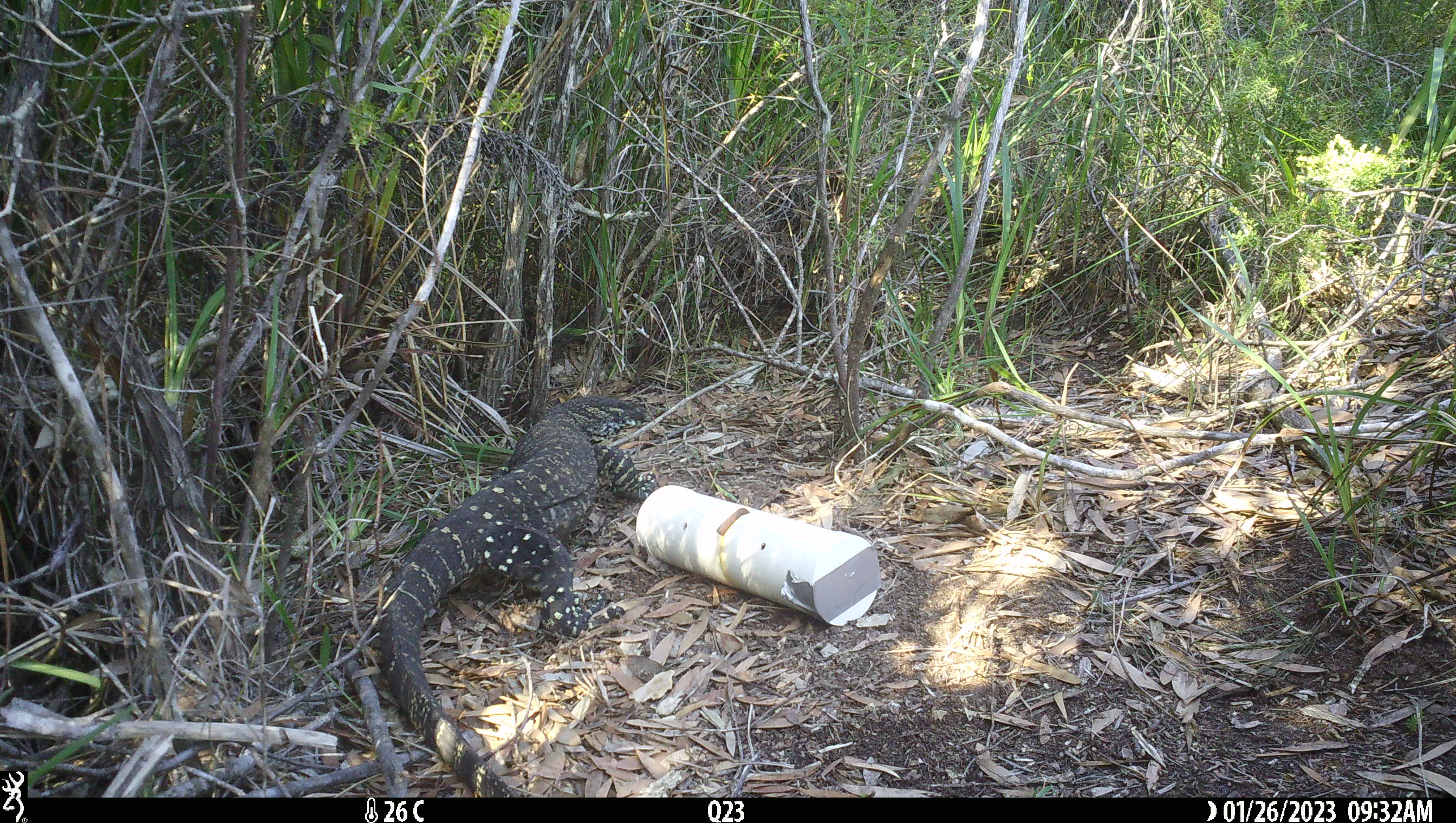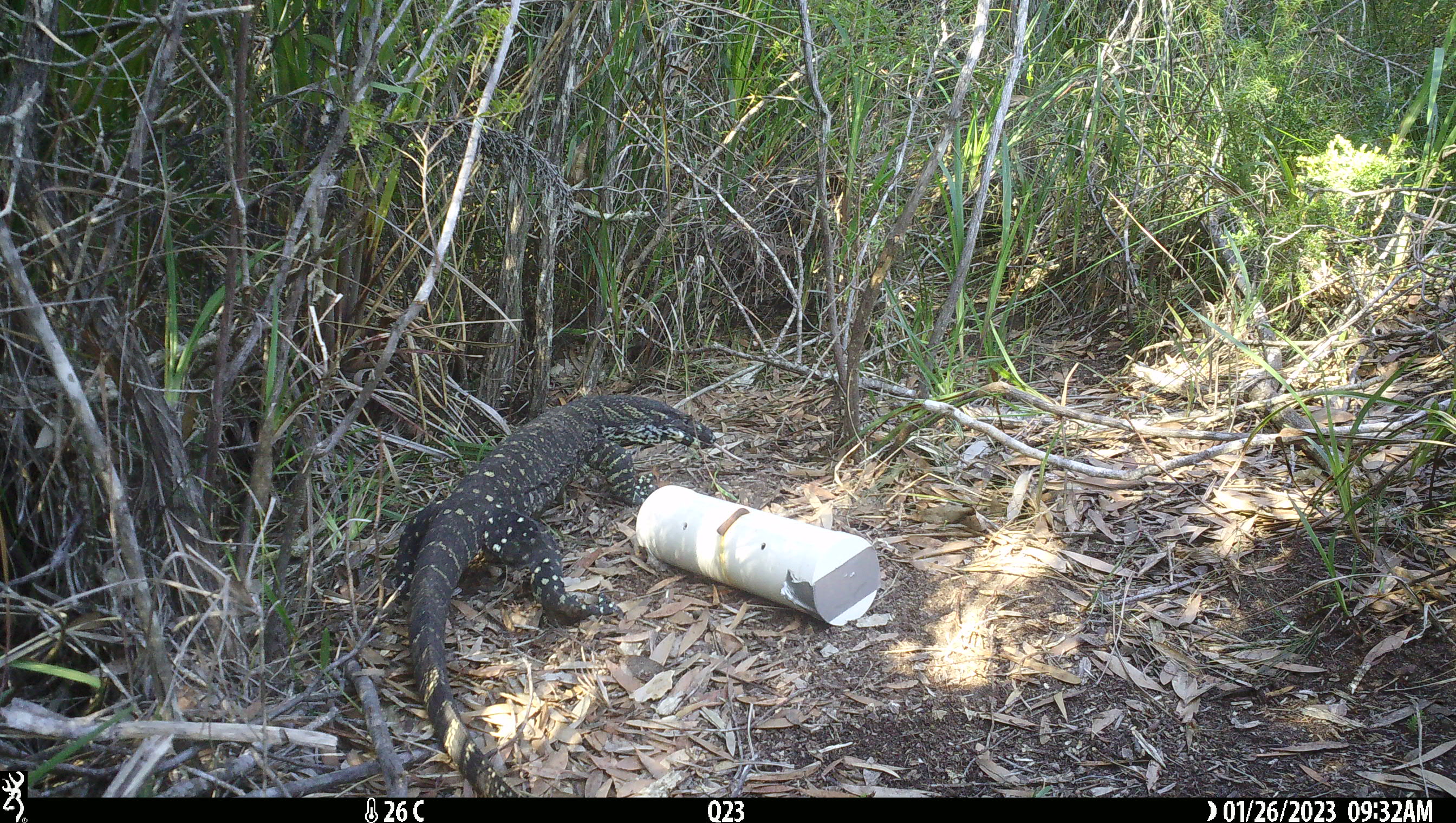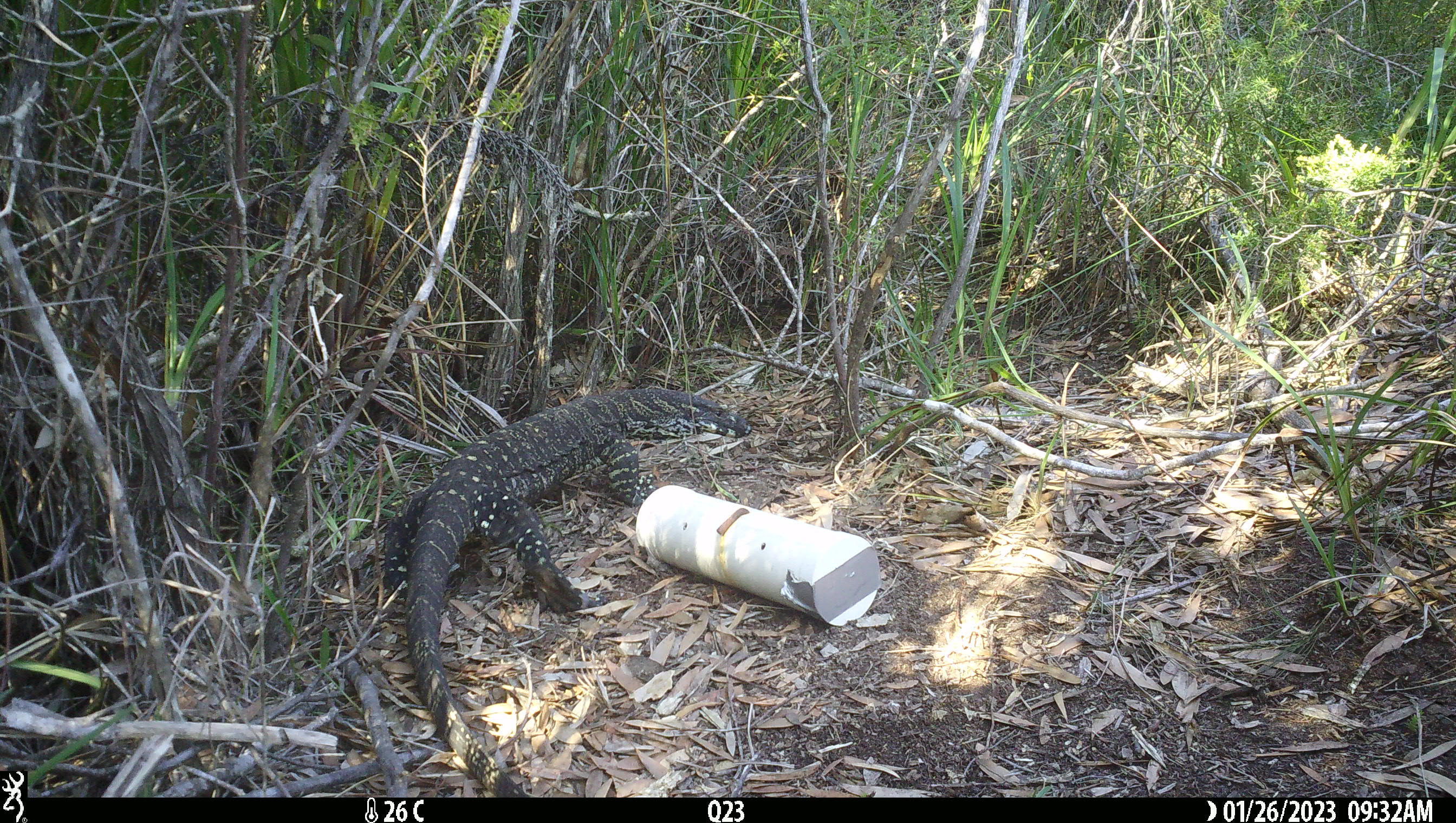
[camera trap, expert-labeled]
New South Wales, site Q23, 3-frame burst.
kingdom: Animalia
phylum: Chordata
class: Reptilia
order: Squamata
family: Varanidae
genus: Varanus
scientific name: Varanus varius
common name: lace monitor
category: goanna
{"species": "goanna (lace monitor) (Varanus varius)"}